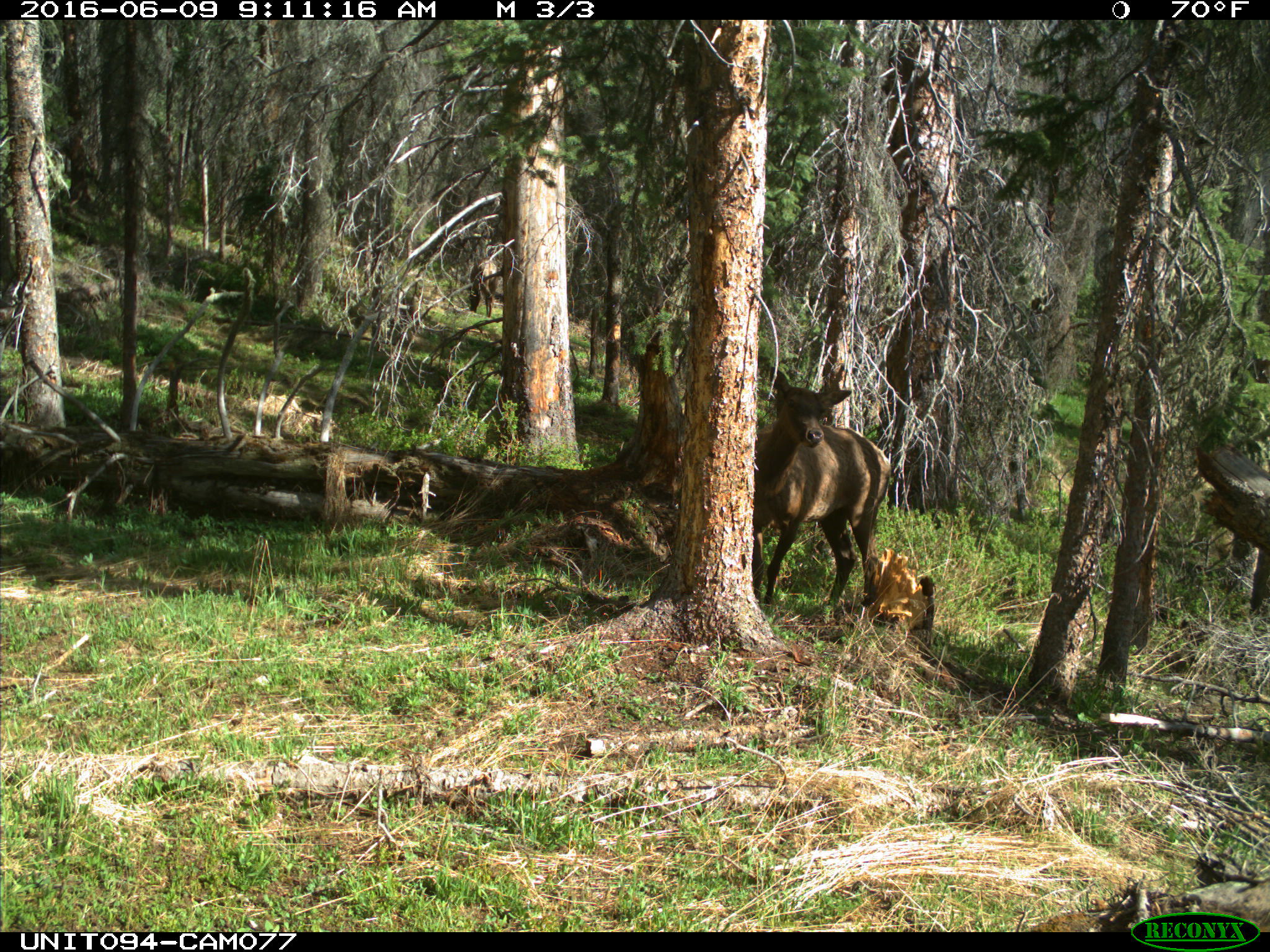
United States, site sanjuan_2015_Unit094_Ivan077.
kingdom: Animalia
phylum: Chordata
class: Mammalia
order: Artiodactyla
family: Cervidae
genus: Cervus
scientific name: Cervus elaphus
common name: red deer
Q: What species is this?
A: Cervus elaphus (red deer).